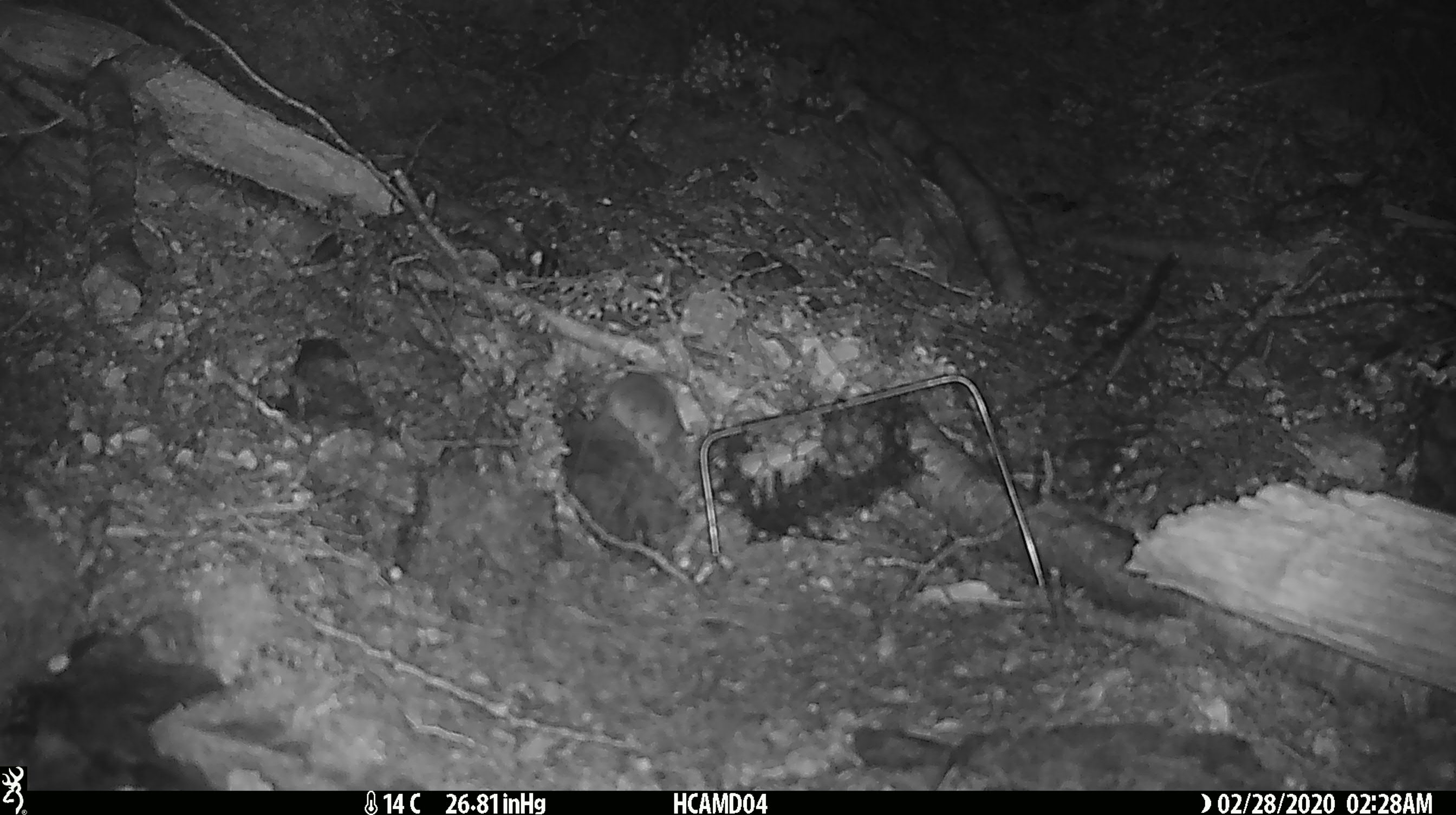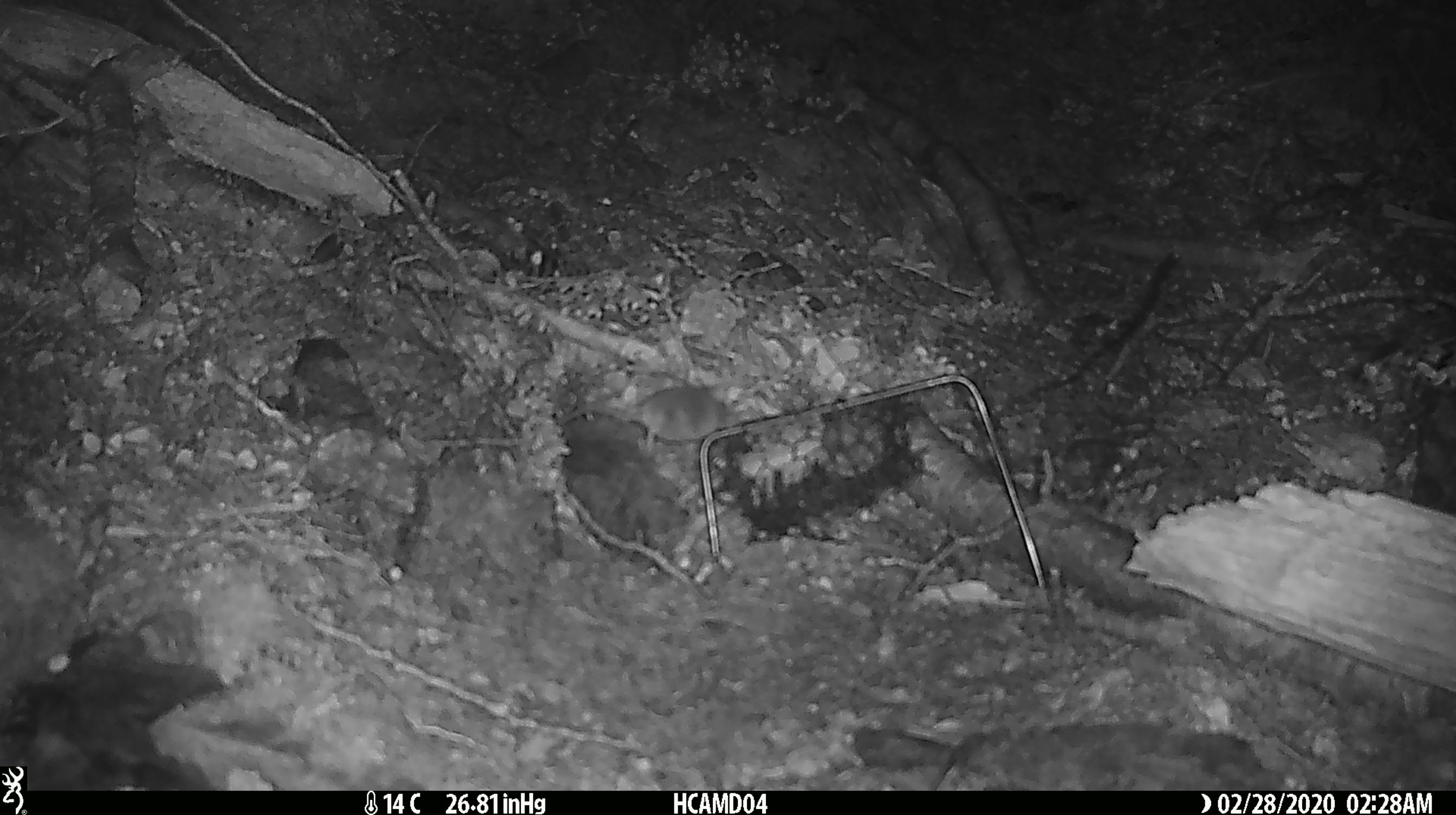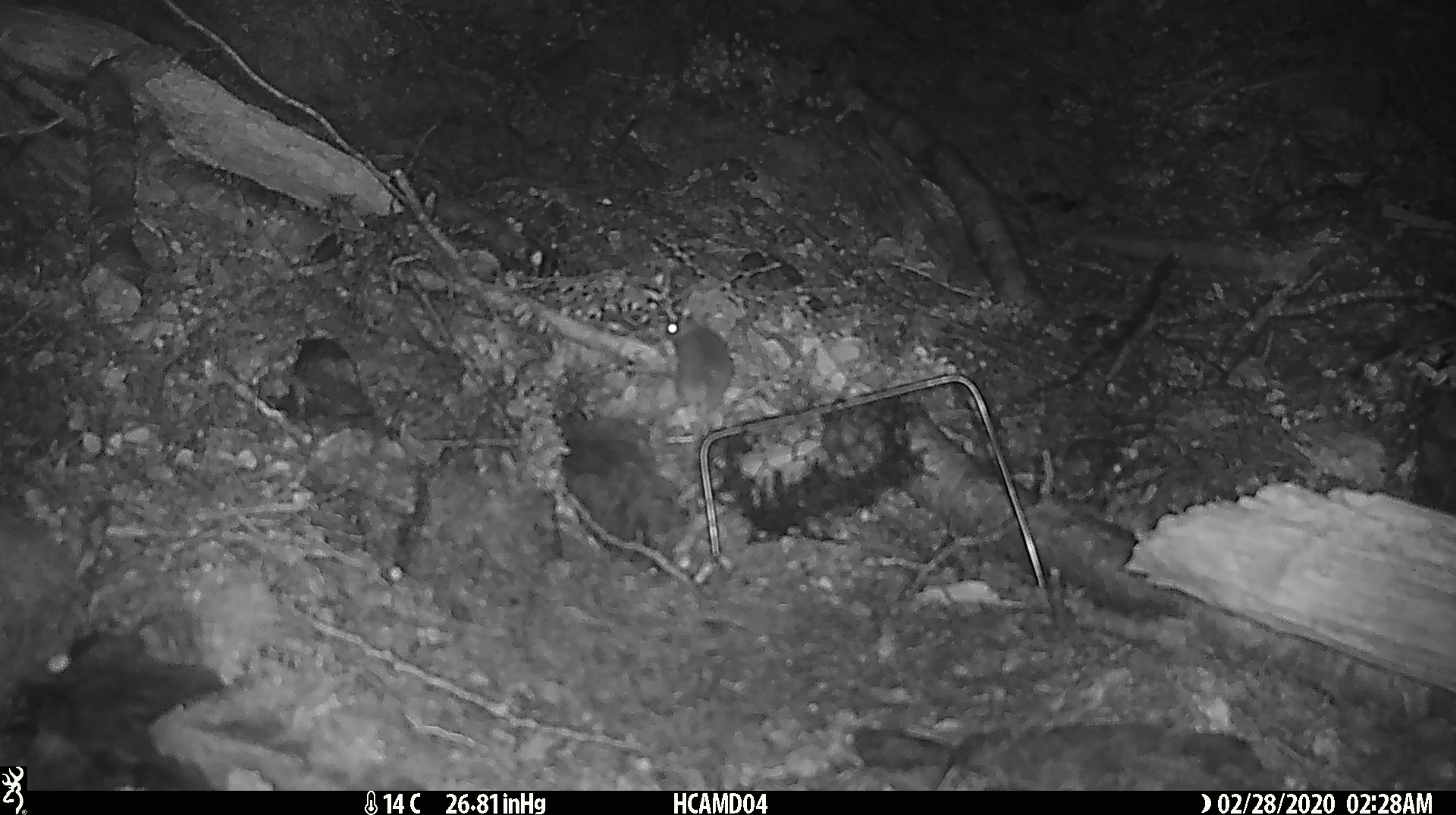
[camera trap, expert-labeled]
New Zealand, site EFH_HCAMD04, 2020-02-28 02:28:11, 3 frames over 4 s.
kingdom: Animalia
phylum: Chordata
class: Mammalia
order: Rodentia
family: Muridae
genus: Mus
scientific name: Mus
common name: mouse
Mouse (Mus).